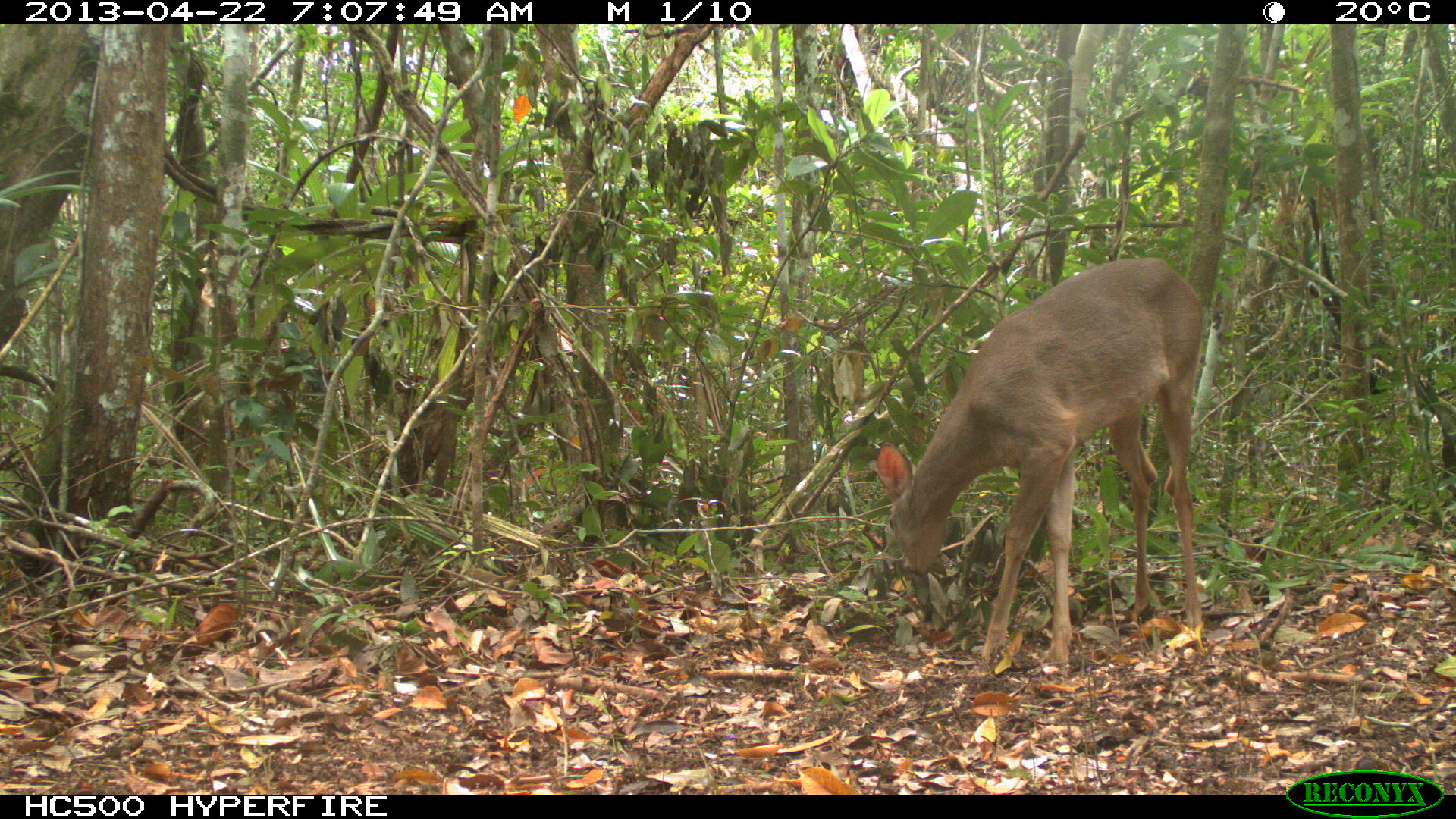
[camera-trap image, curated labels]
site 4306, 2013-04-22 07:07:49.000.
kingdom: Animalia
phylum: Chordata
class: Mammalia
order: Artiodactyla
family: Cervidae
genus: Odocoileus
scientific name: Odocoileus virginianus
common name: white-tailed deer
Odocoileus virginianus (white-tailed deer), count 1, sex female.